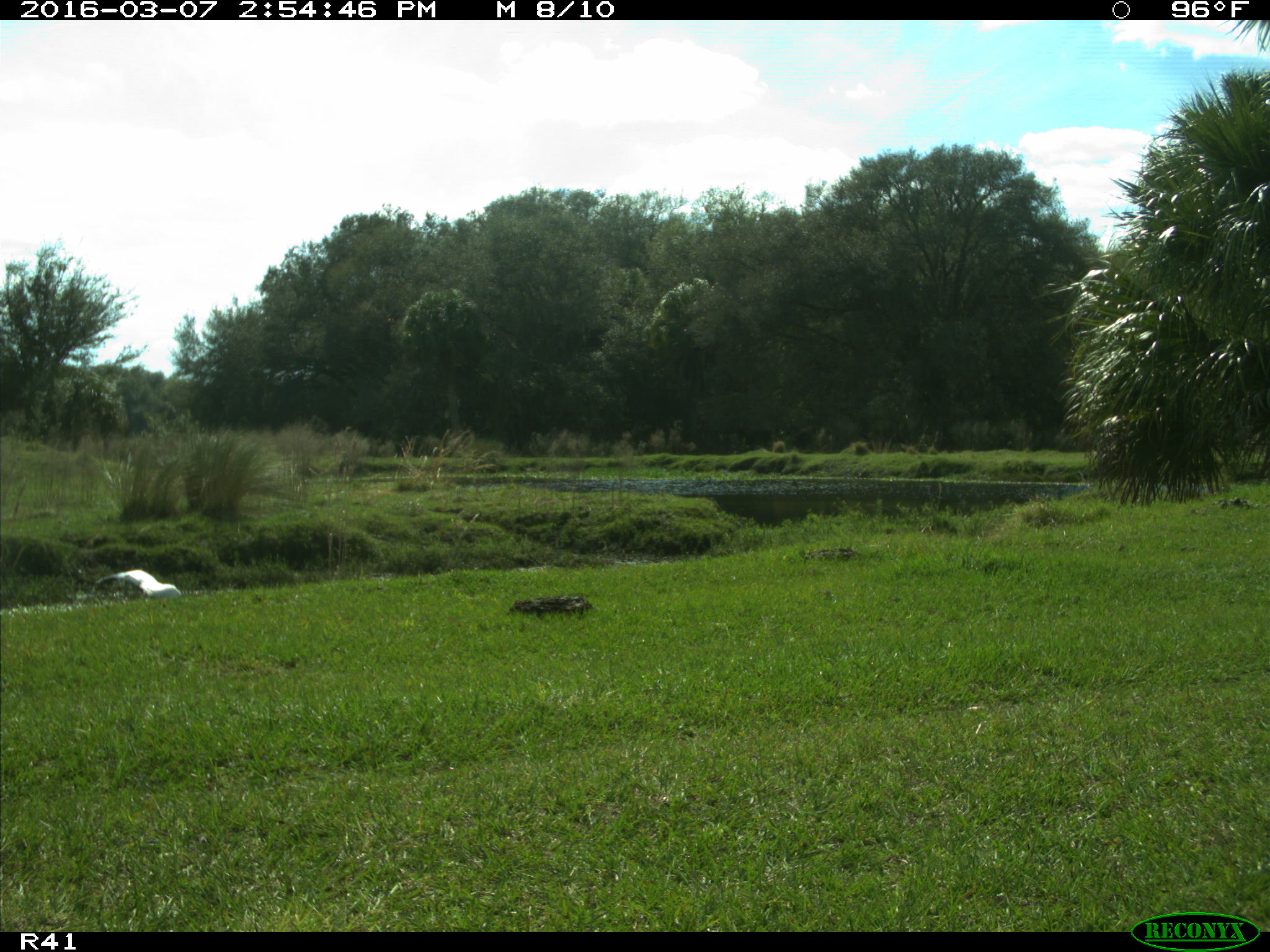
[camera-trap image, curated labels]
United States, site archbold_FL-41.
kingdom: Animalia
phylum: Chordata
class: Aves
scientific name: Aves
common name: birds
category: unidentified bird